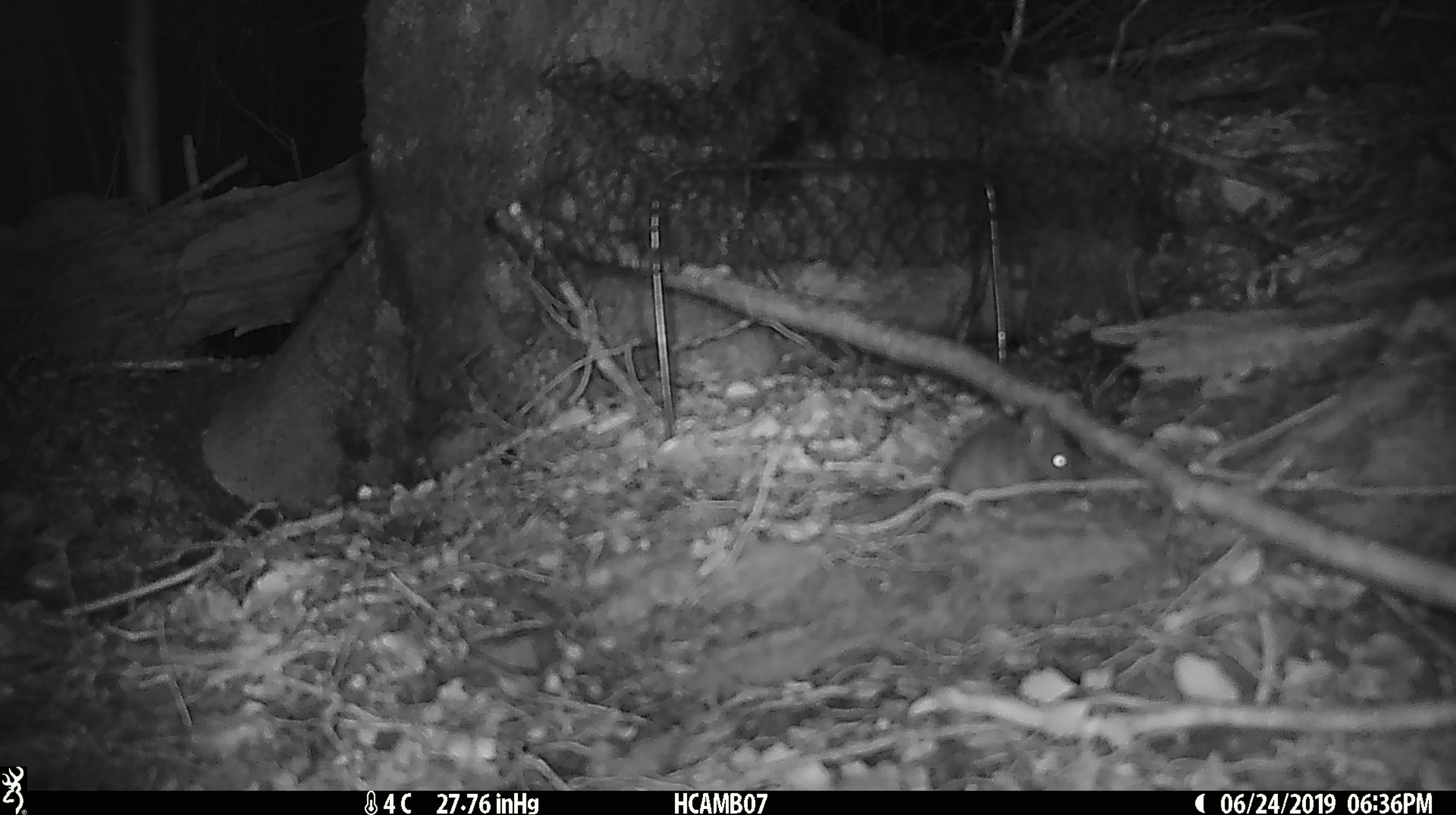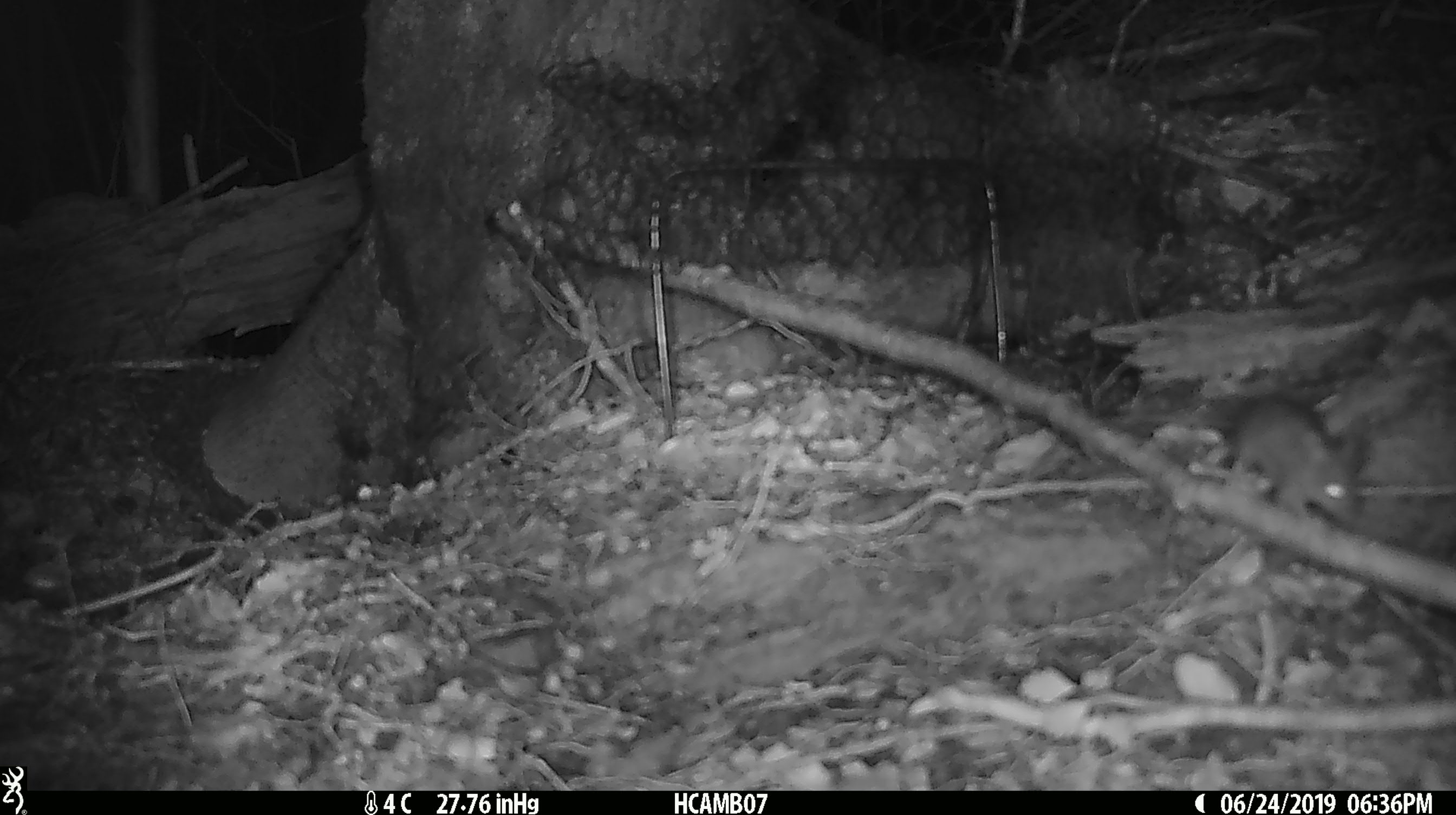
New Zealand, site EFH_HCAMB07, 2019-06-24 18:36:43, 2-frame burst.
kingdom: Animalia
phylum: Chordata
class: Mammalia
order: Rodentia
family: Muridae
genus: Mus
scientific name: Mus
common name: mouse